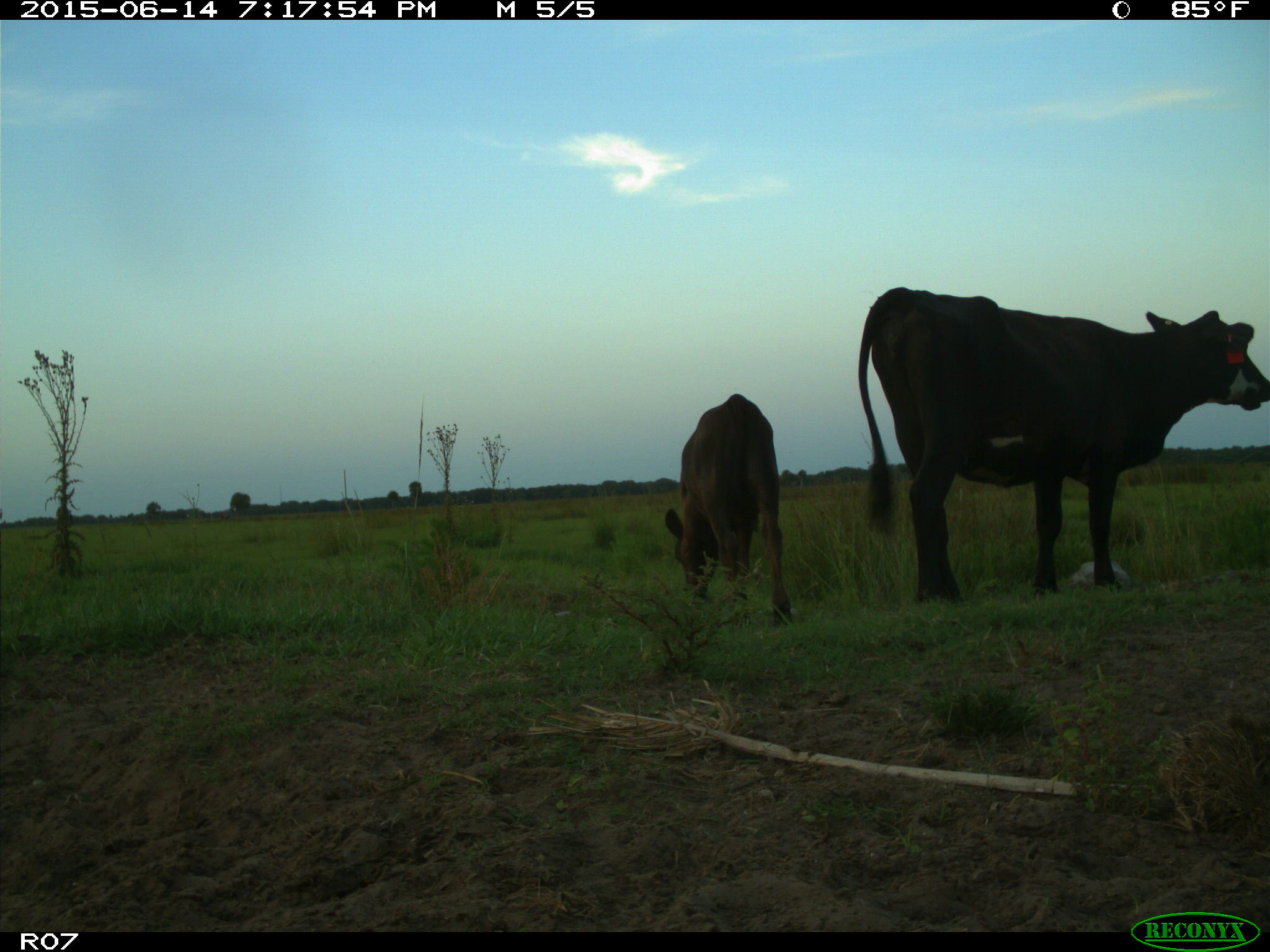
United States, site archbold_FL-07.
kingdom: Animalia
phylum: Chordata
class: Mammalia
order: Artiodactyla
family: Bovidae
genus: Bos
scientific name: Bos taurus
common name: domestic cow